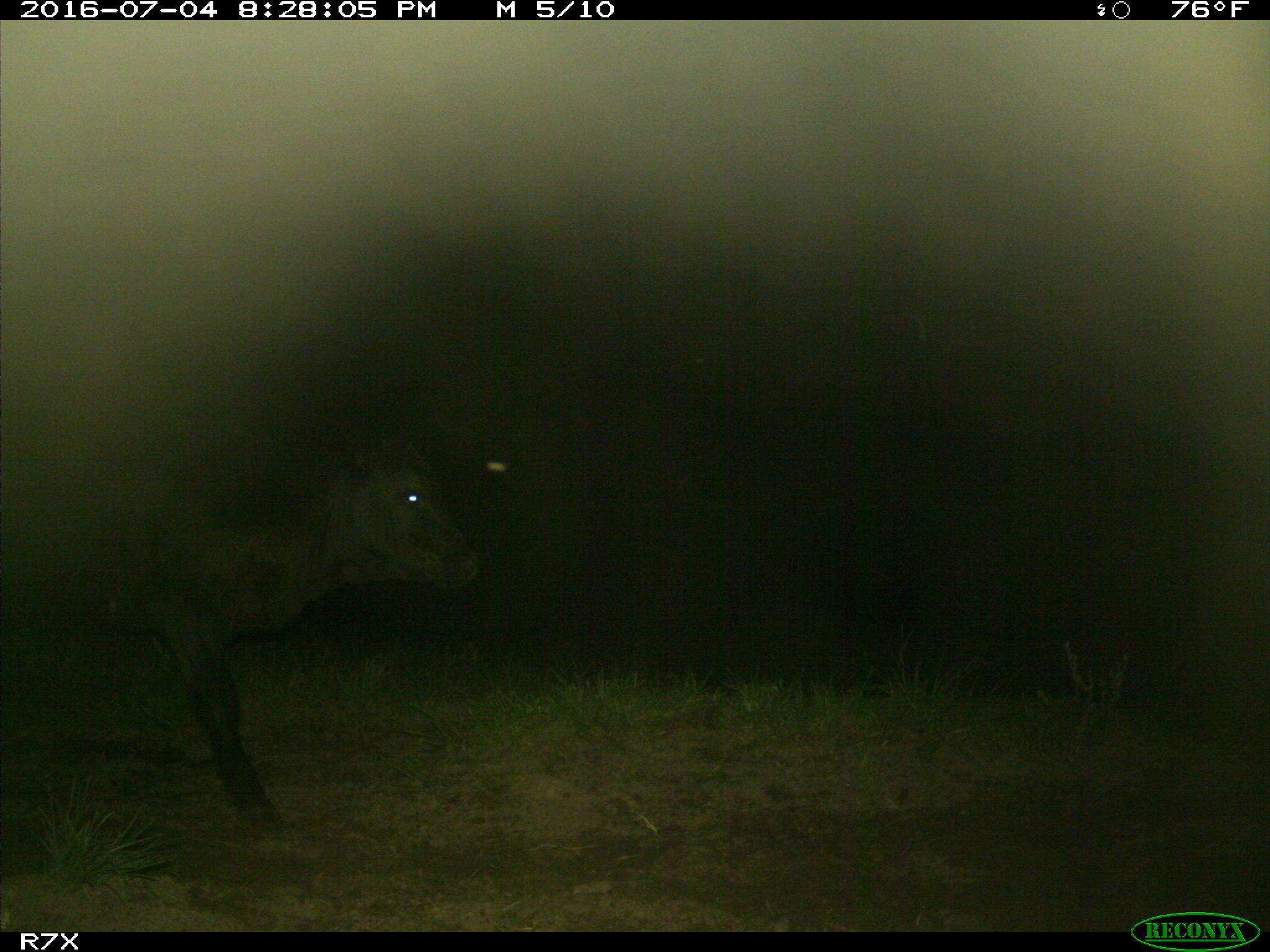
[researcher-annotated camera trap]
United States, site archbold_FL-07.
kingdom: Animalia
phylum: Chordata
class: Mammalia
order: Artiodactyla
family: Bovidae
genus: Bos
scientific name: Bos taurus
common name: domestic cow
Bos taurus (domestic cow).